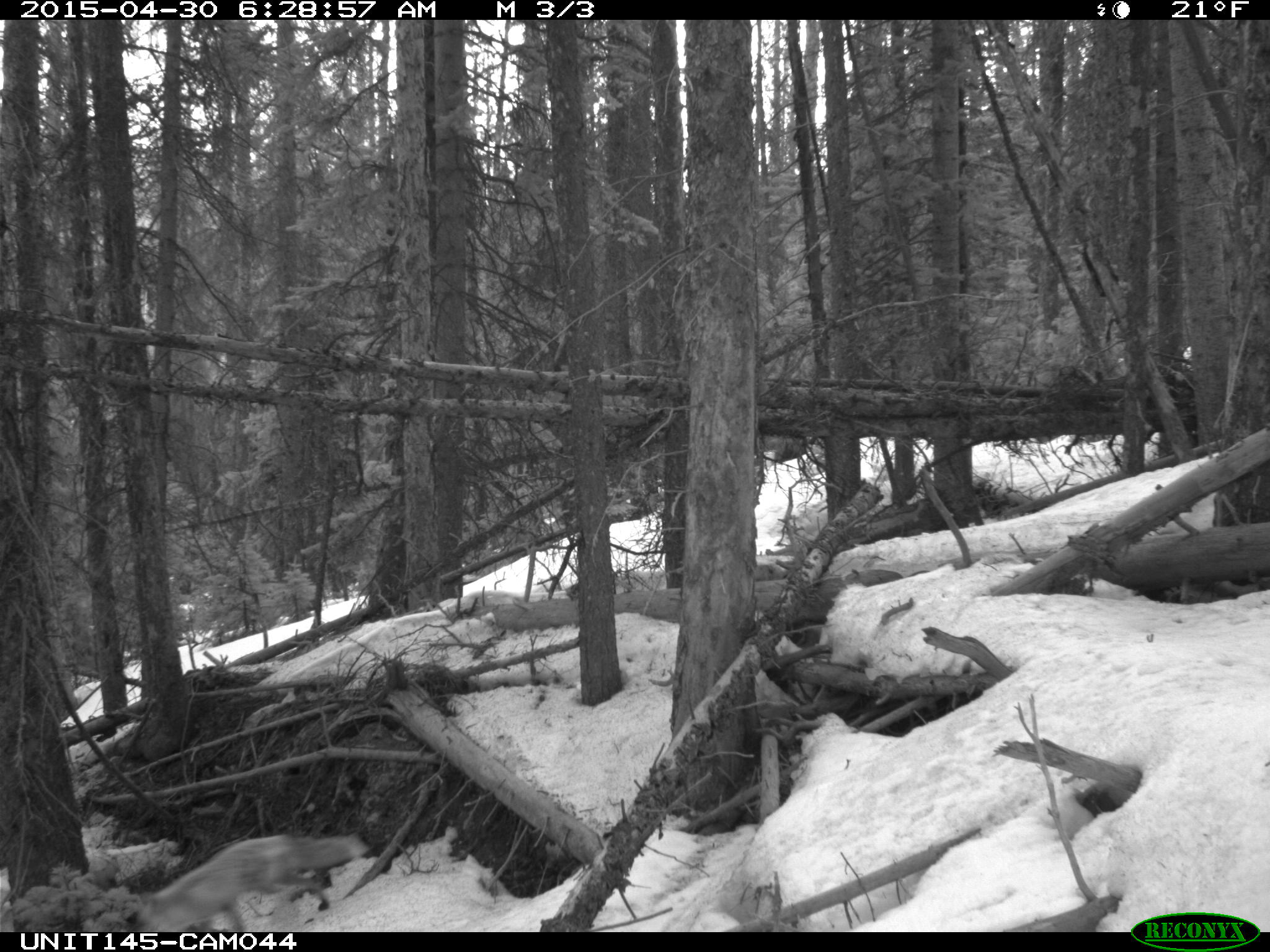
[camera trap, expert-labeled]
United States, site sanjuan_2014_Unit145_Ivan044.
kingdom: Animalia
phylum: Chordata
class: Mammalia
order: Carnivora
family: Canidae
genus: Vulpes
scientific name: Vulpes vulpes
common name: red fox